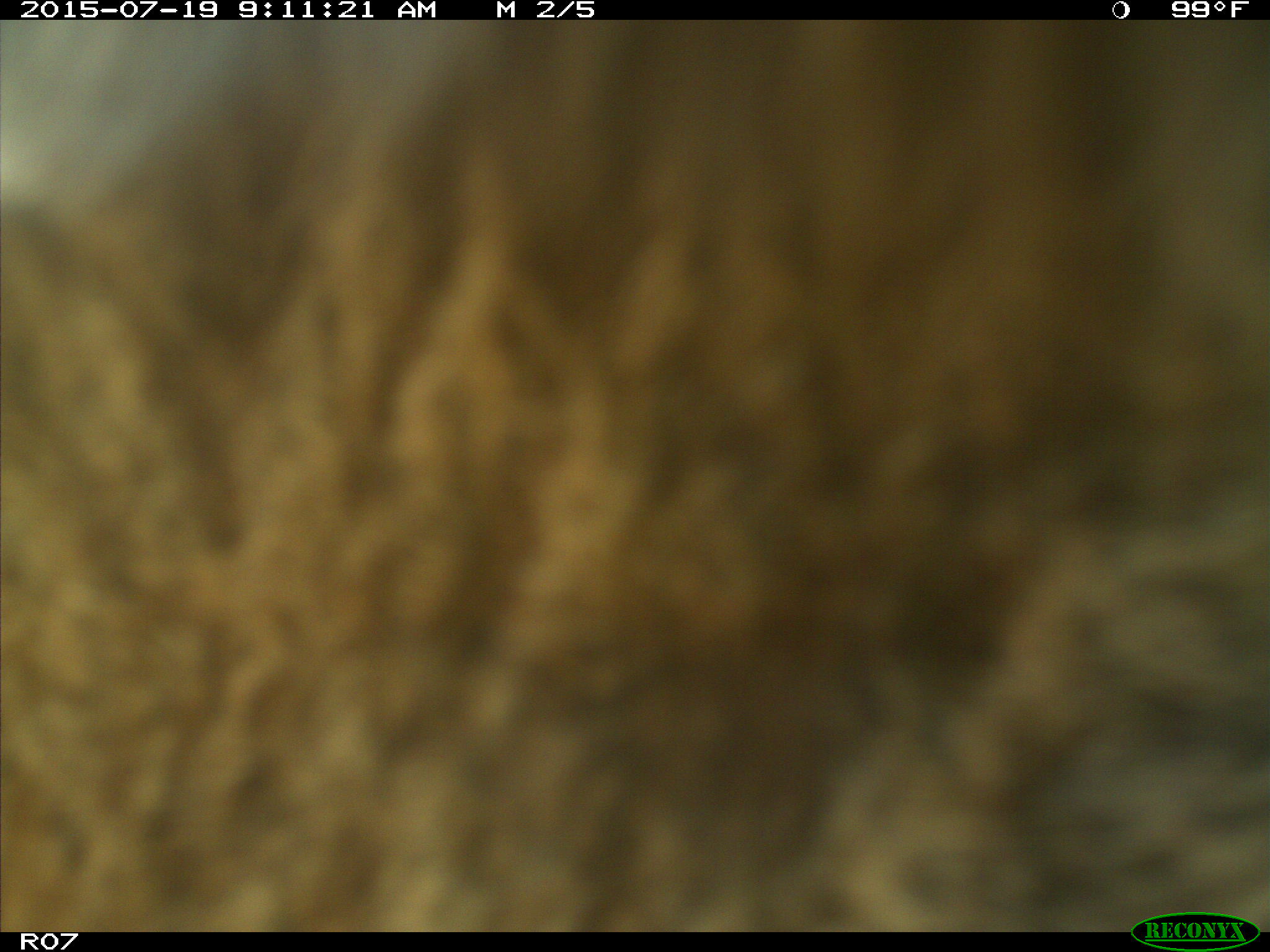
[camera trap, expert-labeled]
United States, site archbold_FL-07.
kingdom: Animalia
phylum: Chordata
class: Mammalia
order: Artiodactyla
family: Bovidae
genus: Bos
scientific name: Bos taurus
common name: domestic cow